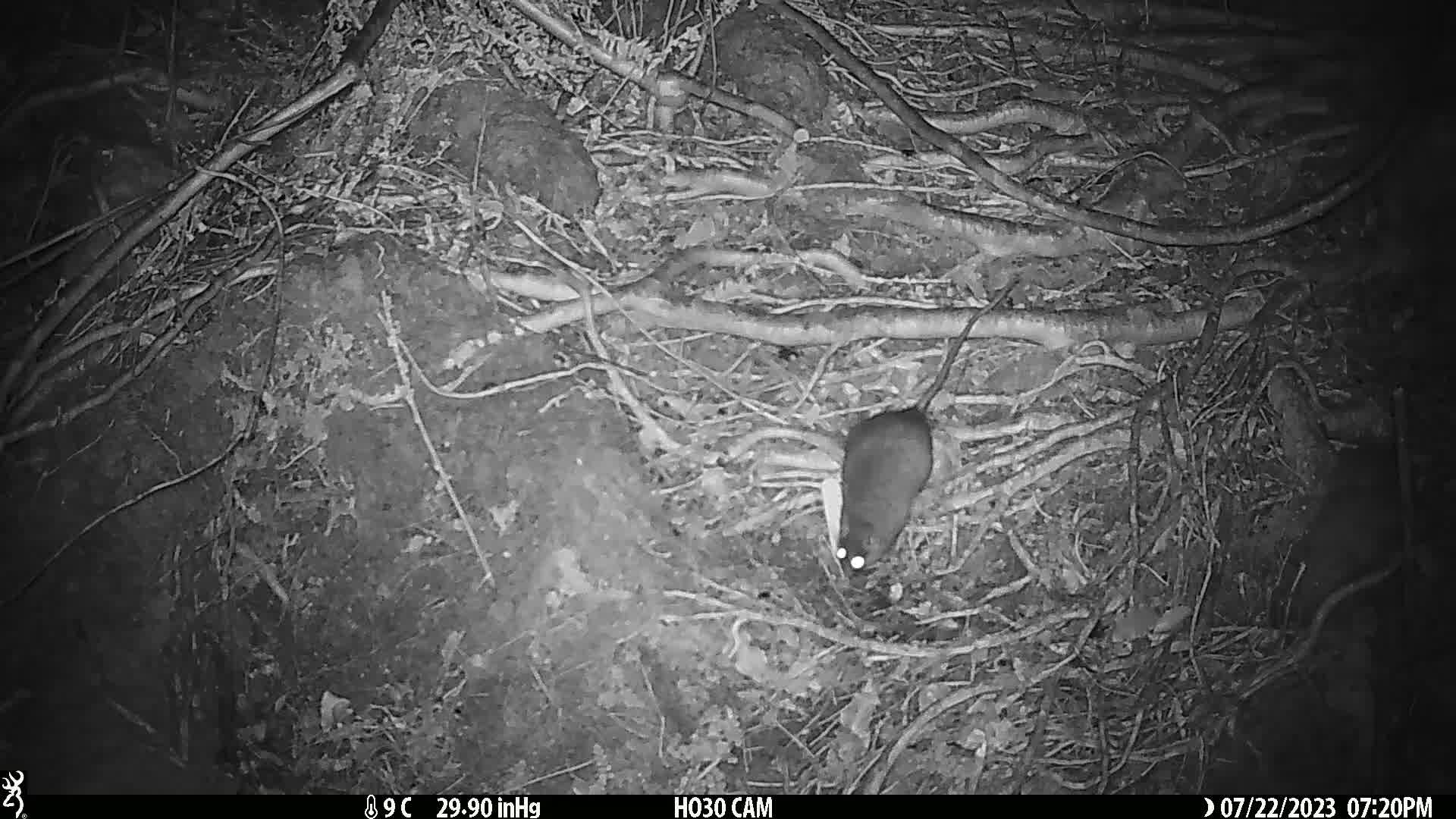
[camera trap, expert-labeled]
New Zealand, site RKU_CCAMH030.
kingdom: Animalia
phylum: Chordata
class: Mammalia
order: Rodentia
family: Muridae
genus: Rattus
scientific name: Rattus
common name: rat